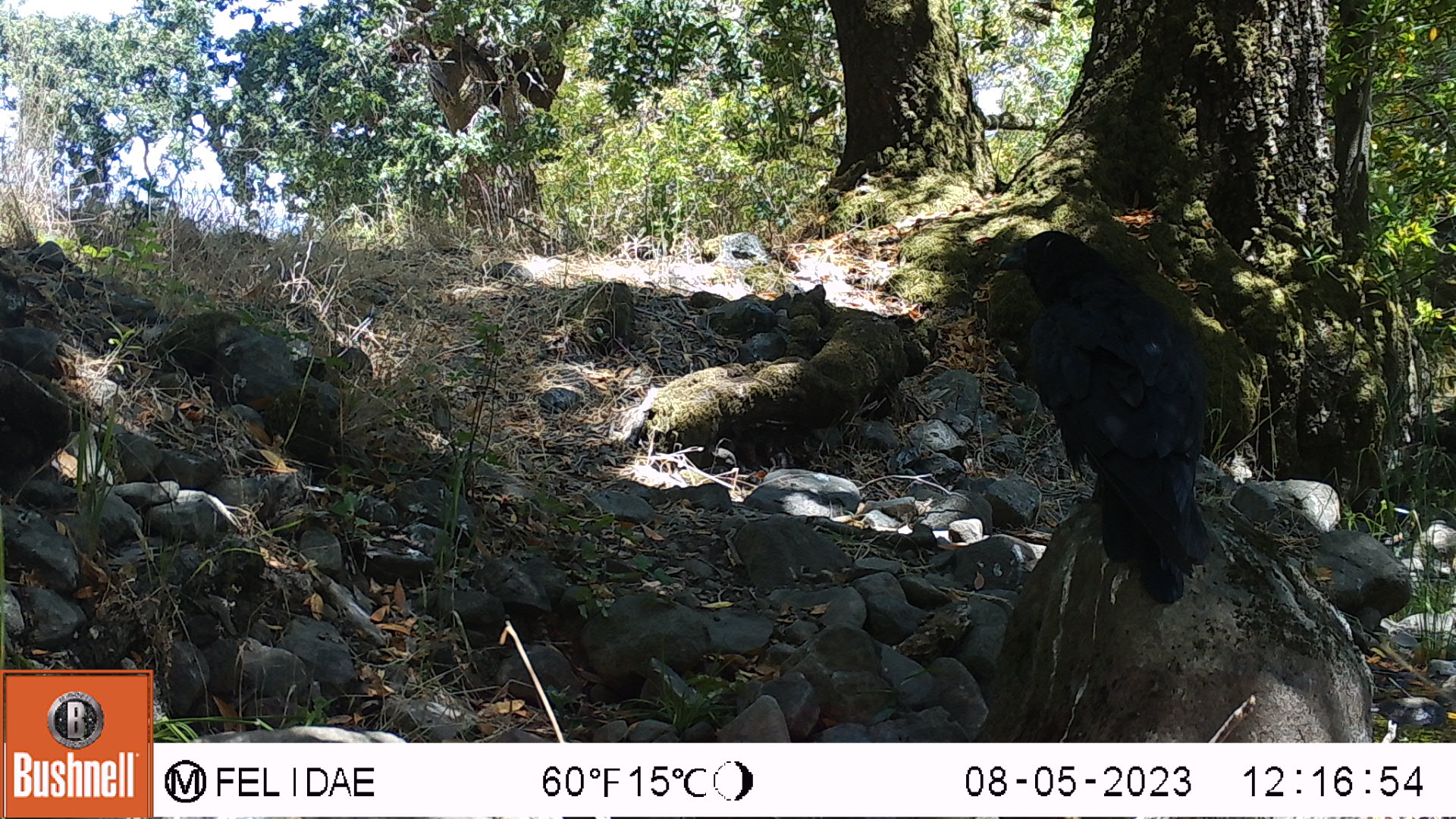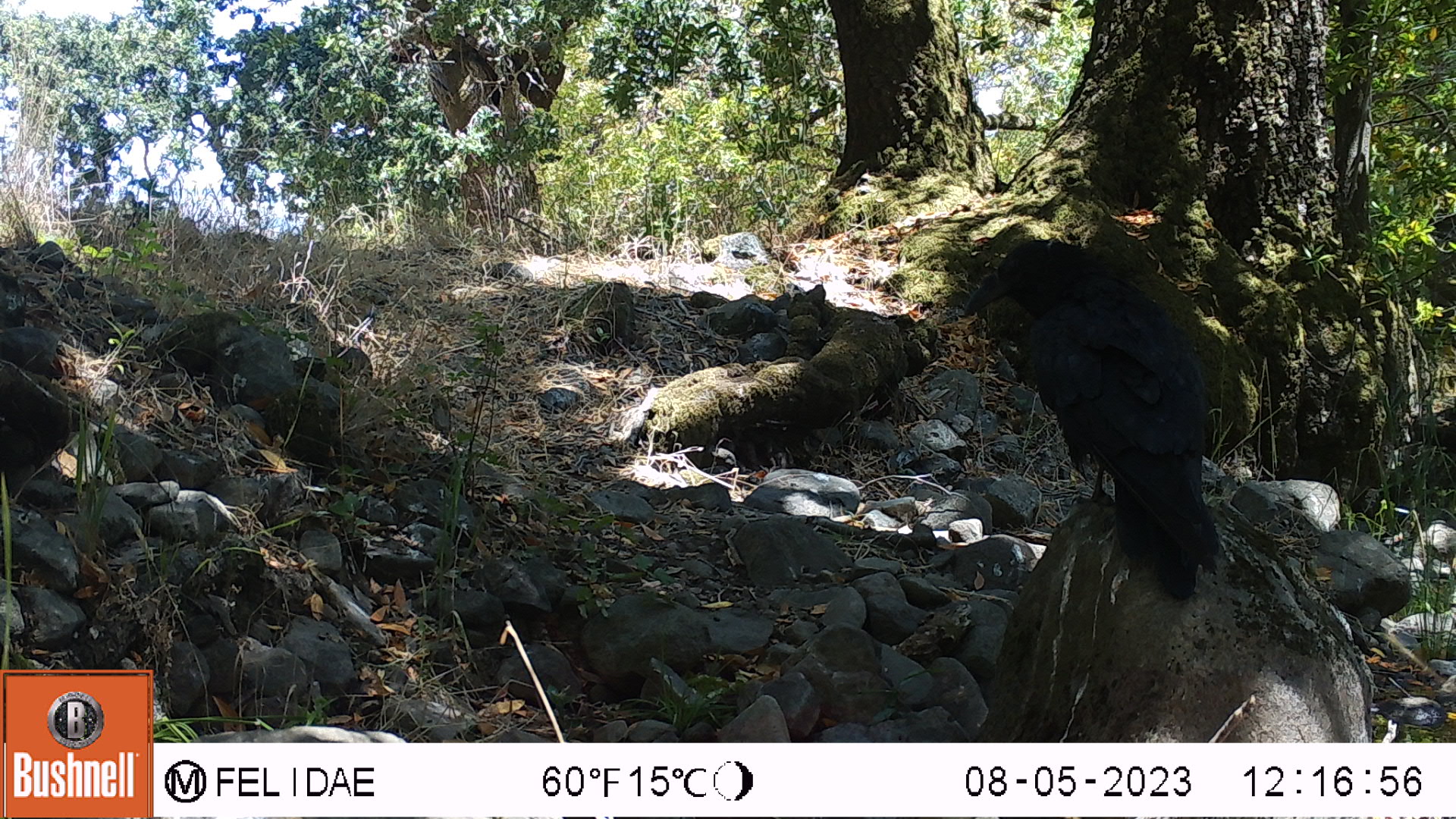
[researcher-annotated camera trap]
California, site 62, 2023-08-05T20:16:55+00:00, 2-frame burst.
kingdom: Animalia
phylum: Chordata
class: Aves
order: Passeriformes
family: Corvidae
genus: Corvus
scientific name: Corvus brachyrhynchos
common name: american crow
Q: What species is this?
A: American crow (Corvus brachyrhynchos).